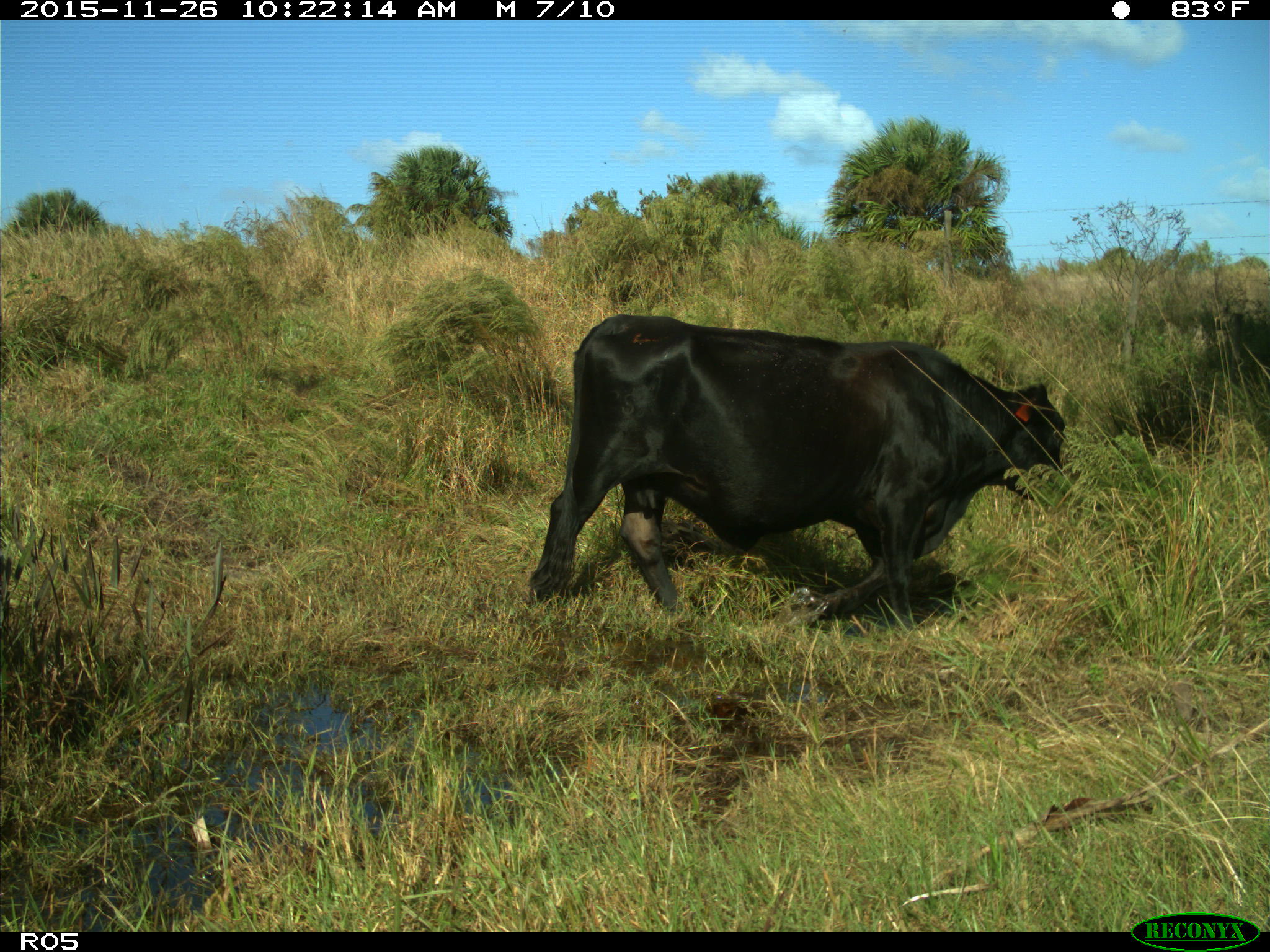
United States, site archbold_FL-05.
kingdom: Animalia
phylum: Chordata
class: Mammalia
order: Artiodactyla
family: Bovidae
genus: Bos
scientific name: Bos taurus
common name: domestic cow